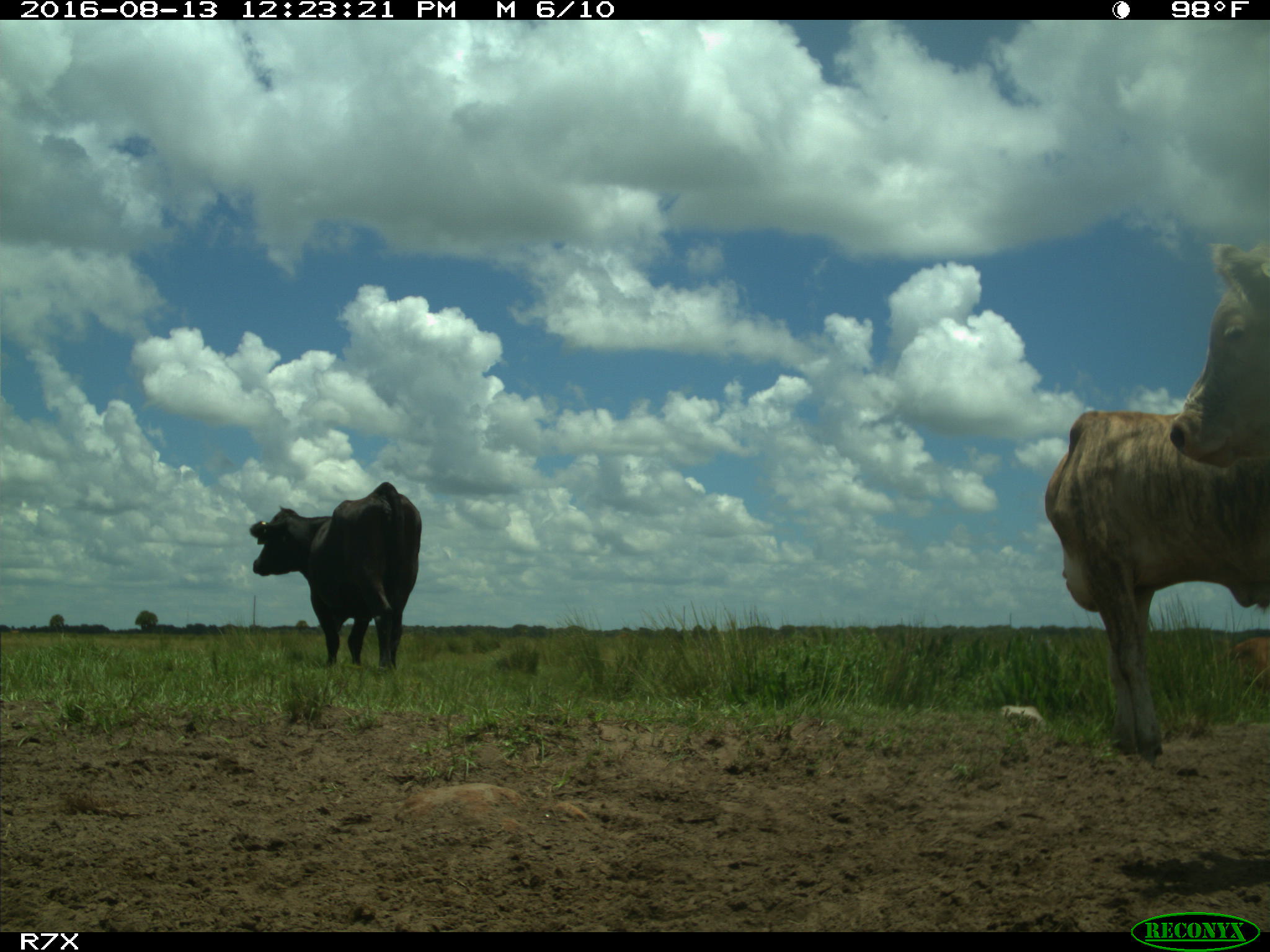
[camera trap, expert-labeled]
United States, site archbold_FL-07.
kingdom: Animalia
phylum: Chordata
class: Mammalia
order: Artiodactyla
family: Bovidae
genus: Bos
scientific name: Bos taurus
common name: domestic cow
Bos taurus (domestic cow).